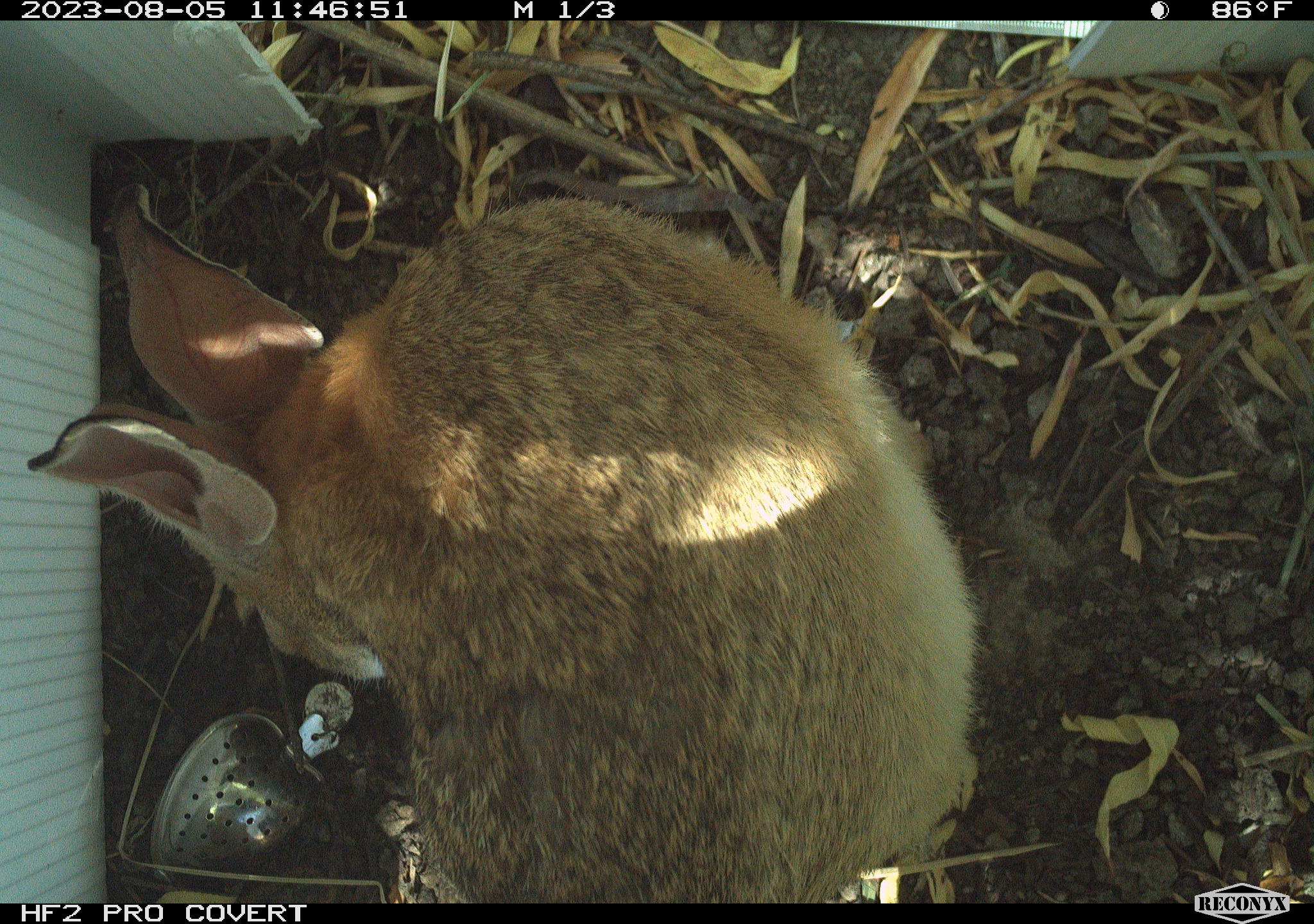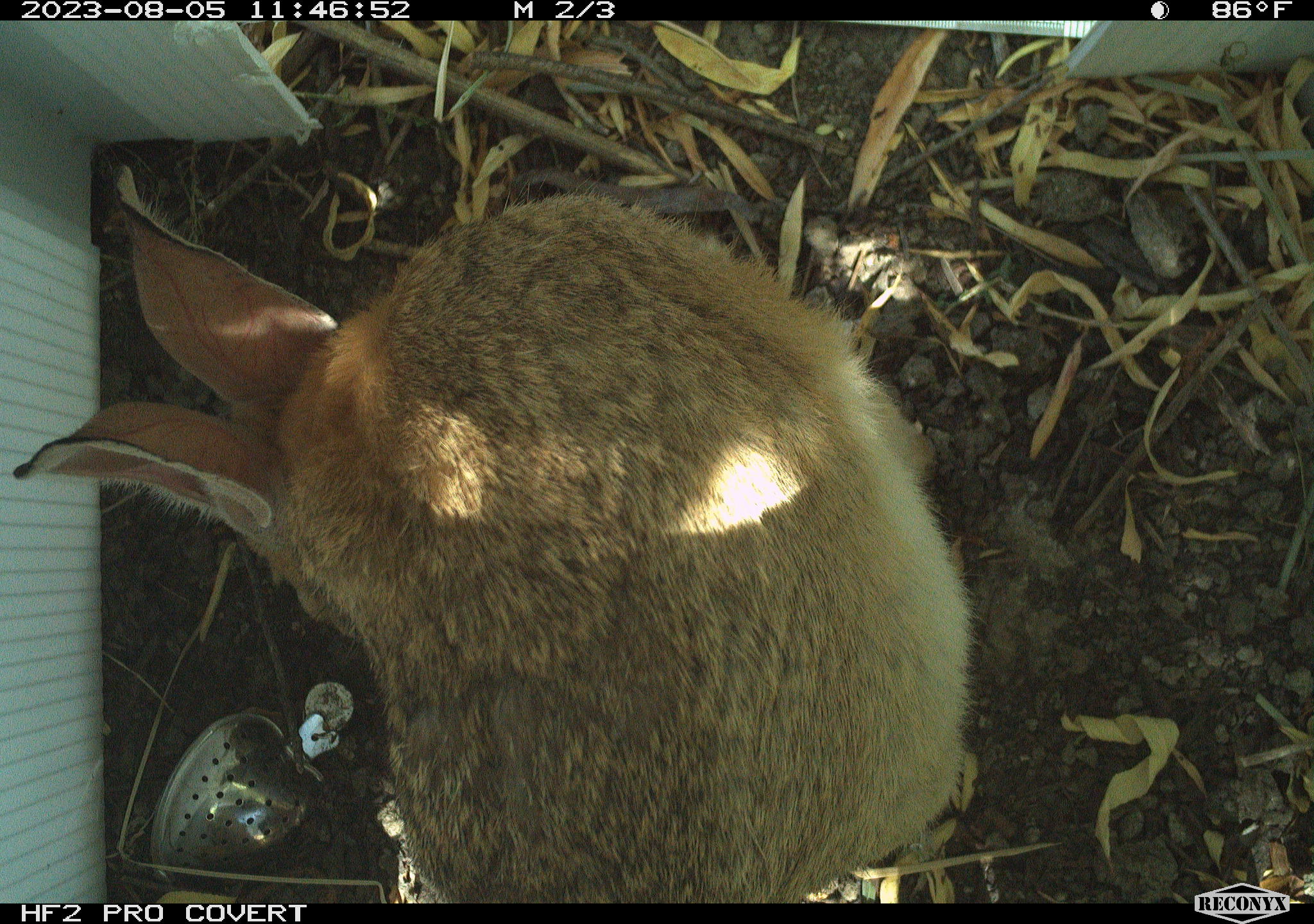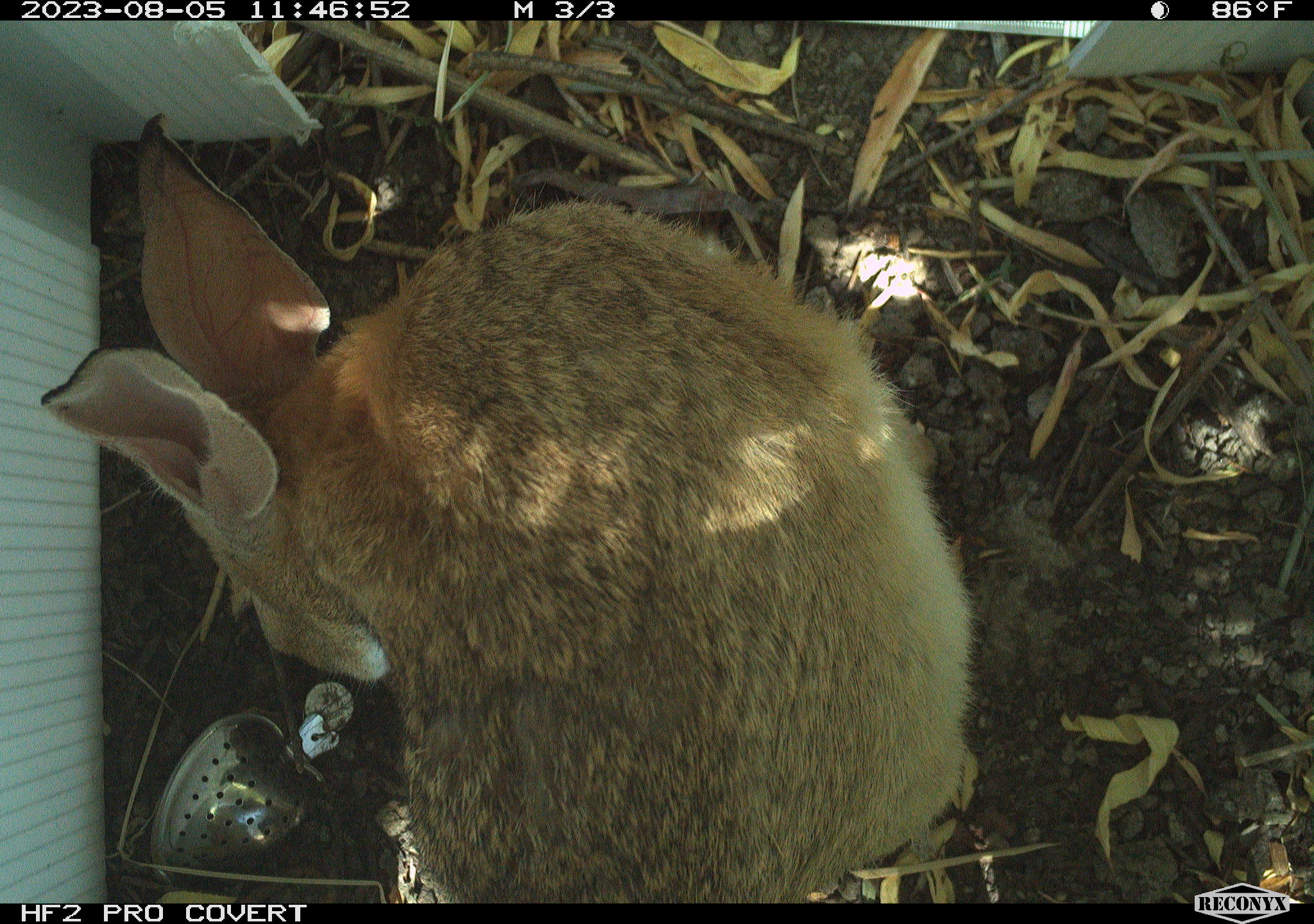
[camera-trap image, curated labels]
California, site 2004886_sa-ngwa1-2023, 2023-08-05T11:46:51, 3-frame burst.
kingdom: Animalia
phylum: Chordata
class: Mammalia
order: Lagomorpha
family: Leporidae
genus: Sylvilagus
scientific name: Sylvilagus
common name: cottontail rabbits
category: sylvilagus species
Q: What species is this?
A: Sylvilagus species (cottontail rabbits) (Sylvilagus).